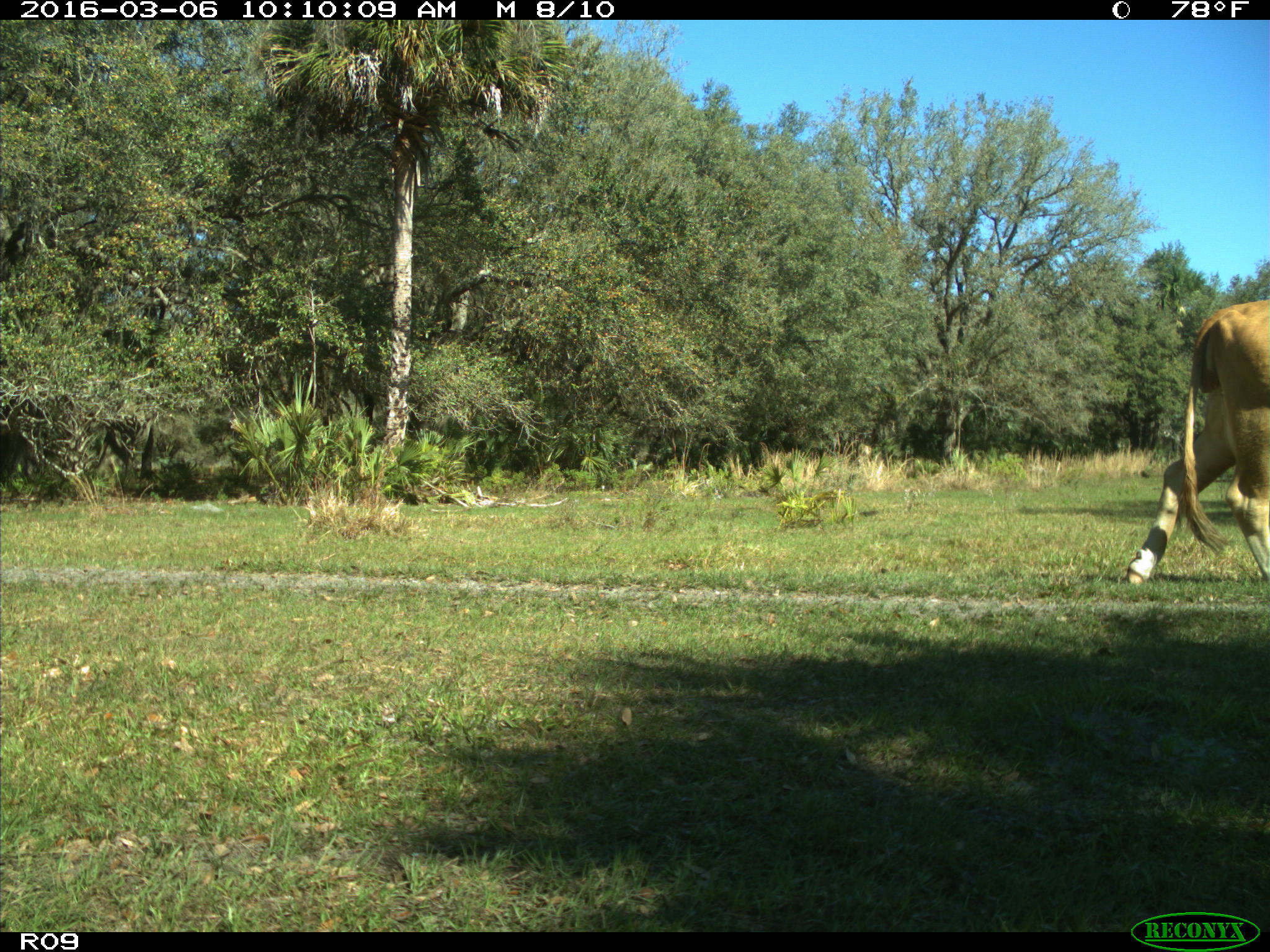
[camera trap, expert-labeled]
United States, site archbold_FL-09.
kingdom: Animalia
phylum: Chordata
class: Mammalia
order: Artiodactyla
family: Bovidae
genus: Bos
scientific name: Bos taurus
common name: domestic cow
Bos taurus (domestic cow).